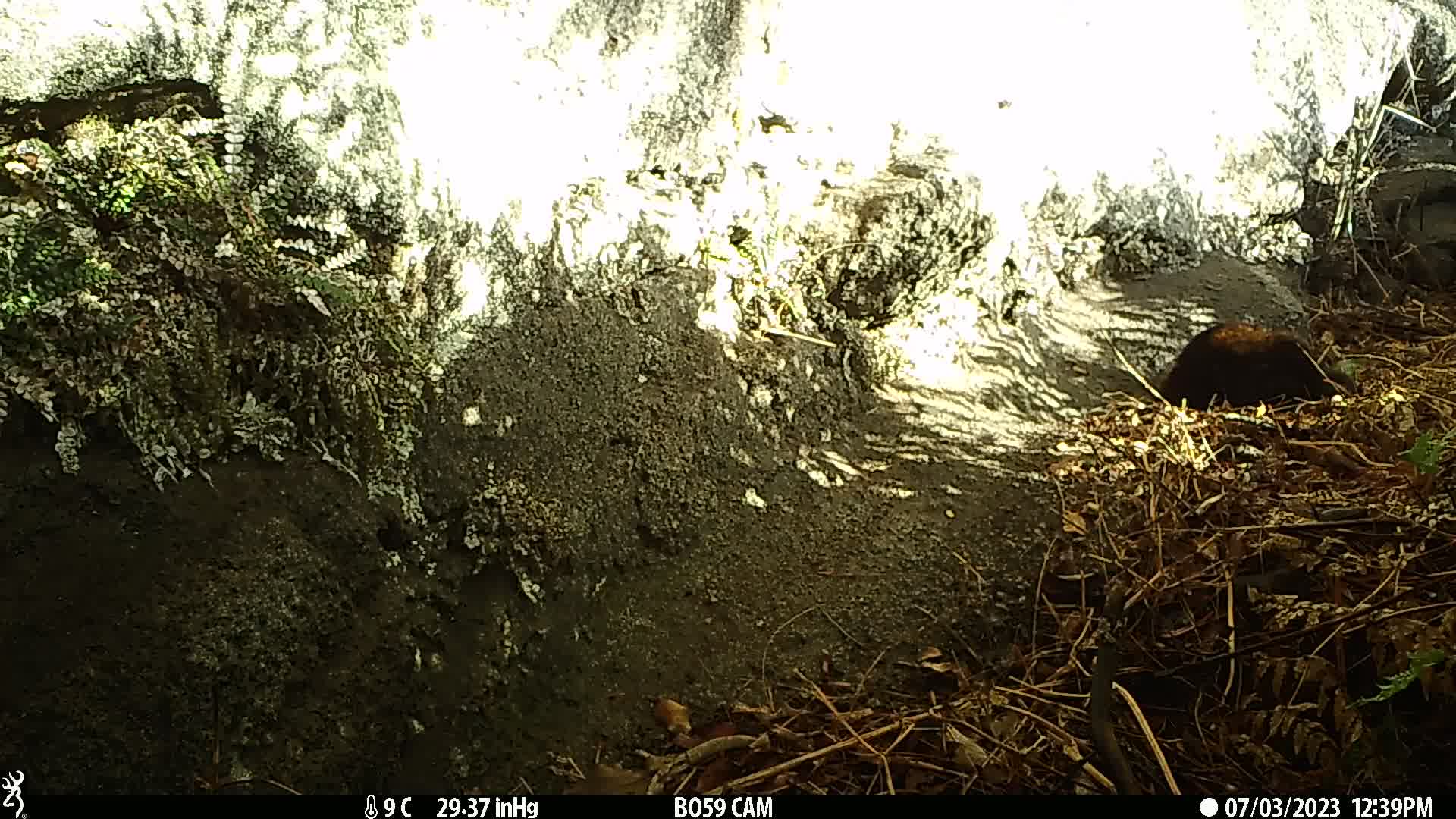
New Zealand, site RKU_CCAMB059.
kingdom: Animalia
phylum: Chordata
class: Mammalia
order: Carnivora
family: Felidae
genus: Felis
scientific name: Felis catus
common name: domestic cat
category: cat